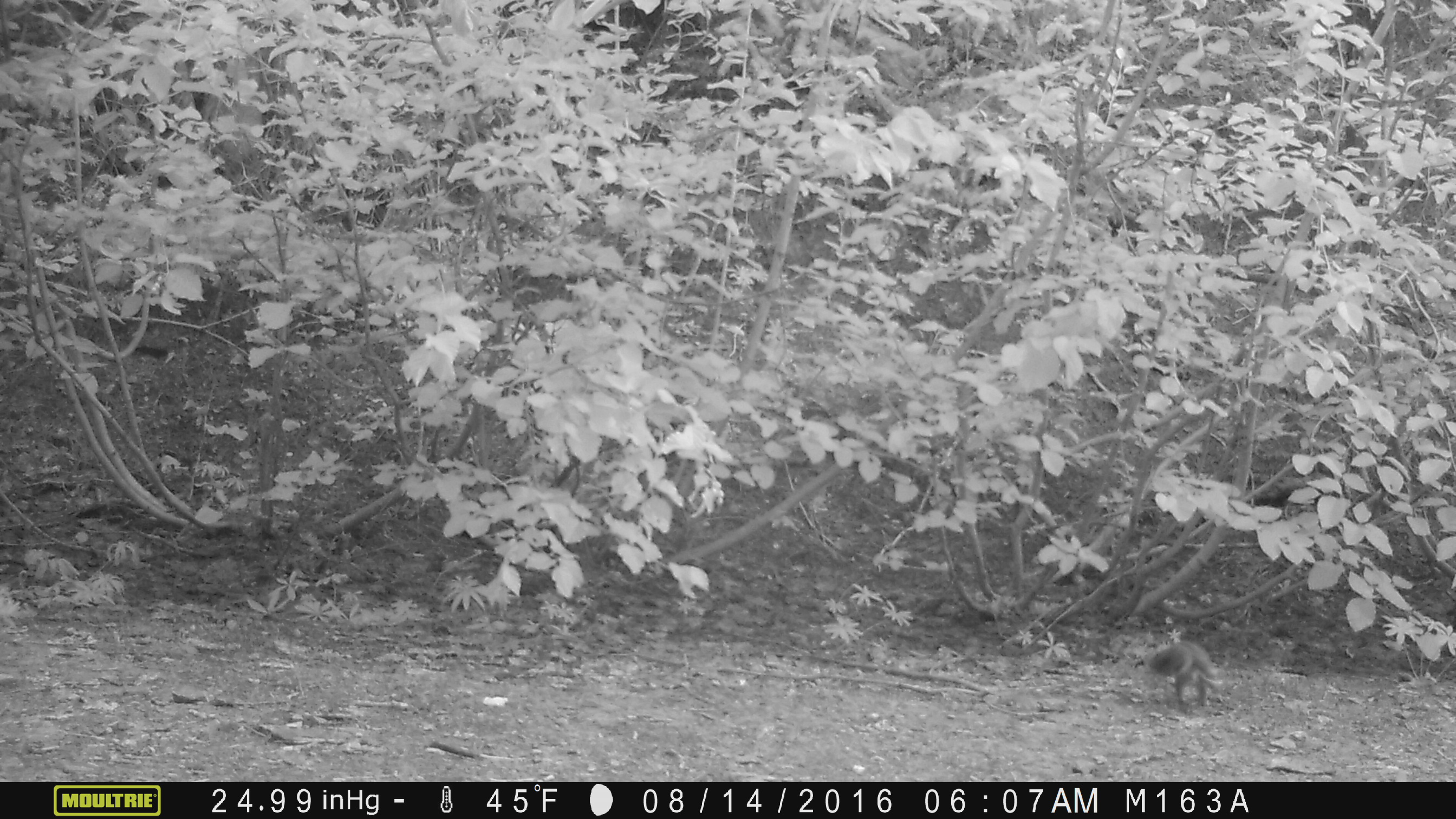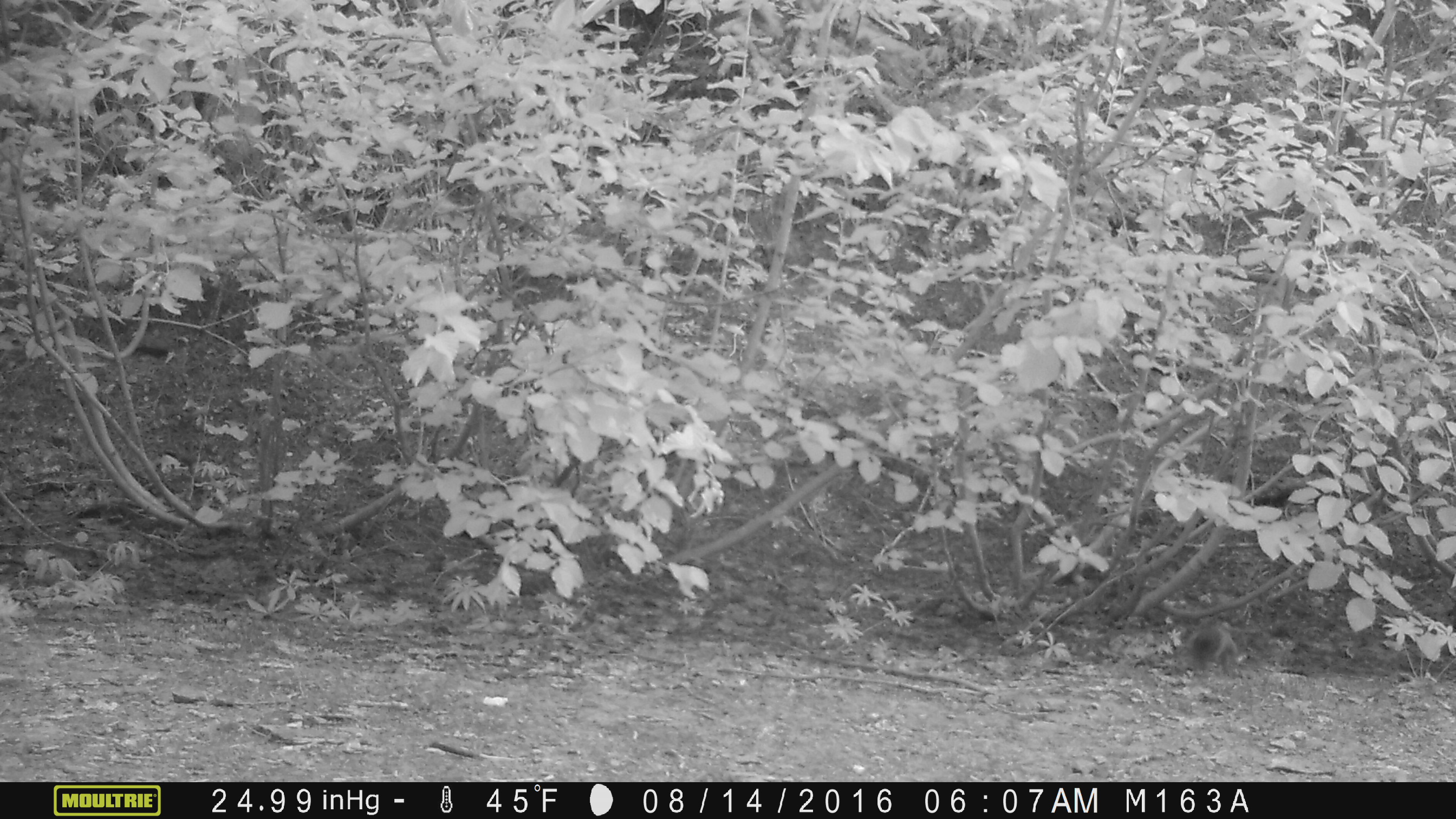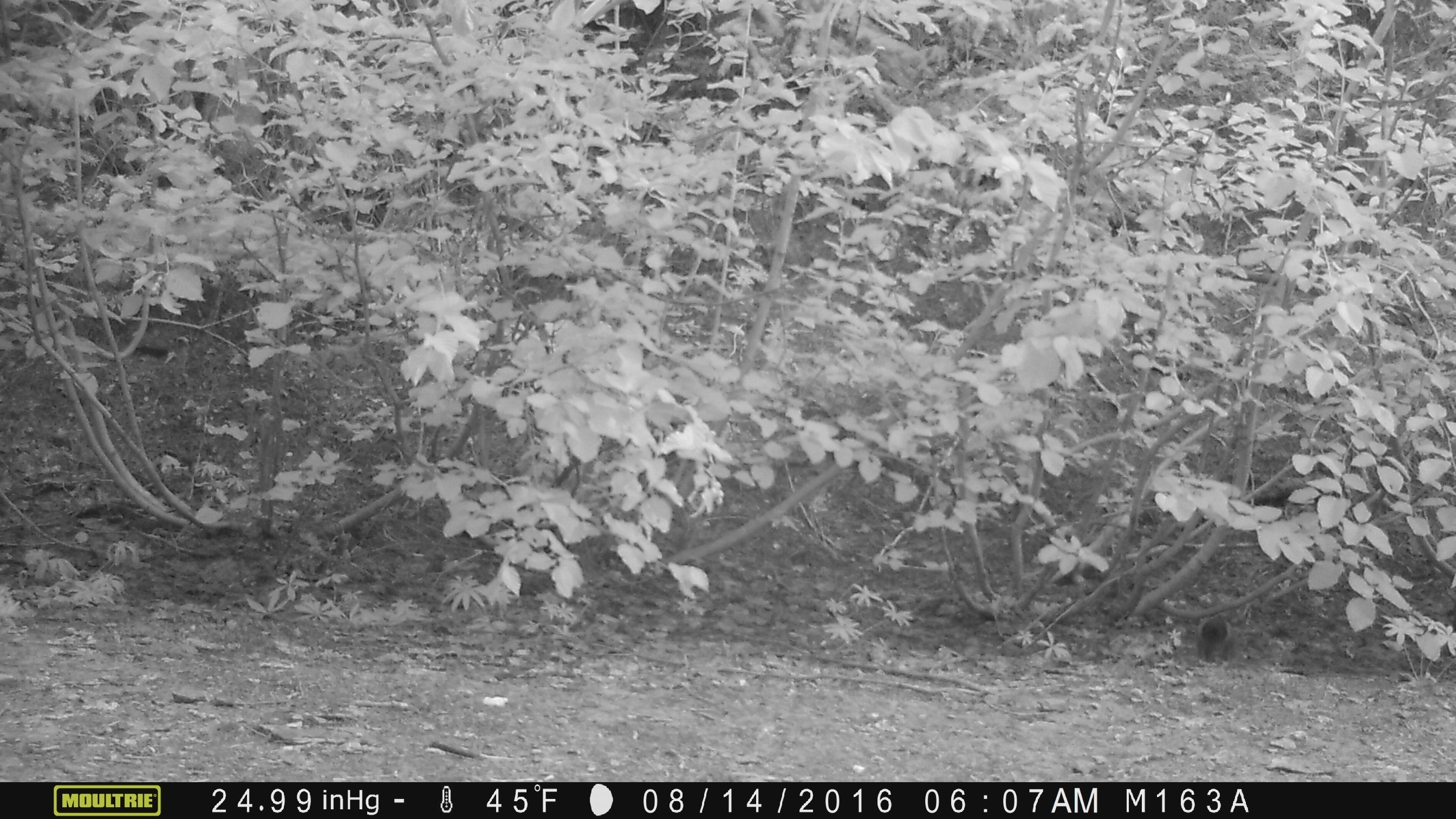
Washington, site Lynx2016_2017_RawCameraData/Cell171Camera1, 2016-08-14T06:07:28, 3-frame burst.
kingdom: Animalia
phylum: Chordata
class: Mammalia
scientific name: Mammalia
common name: small mammal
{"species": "small mammal (Mammalia)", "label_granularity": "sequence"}